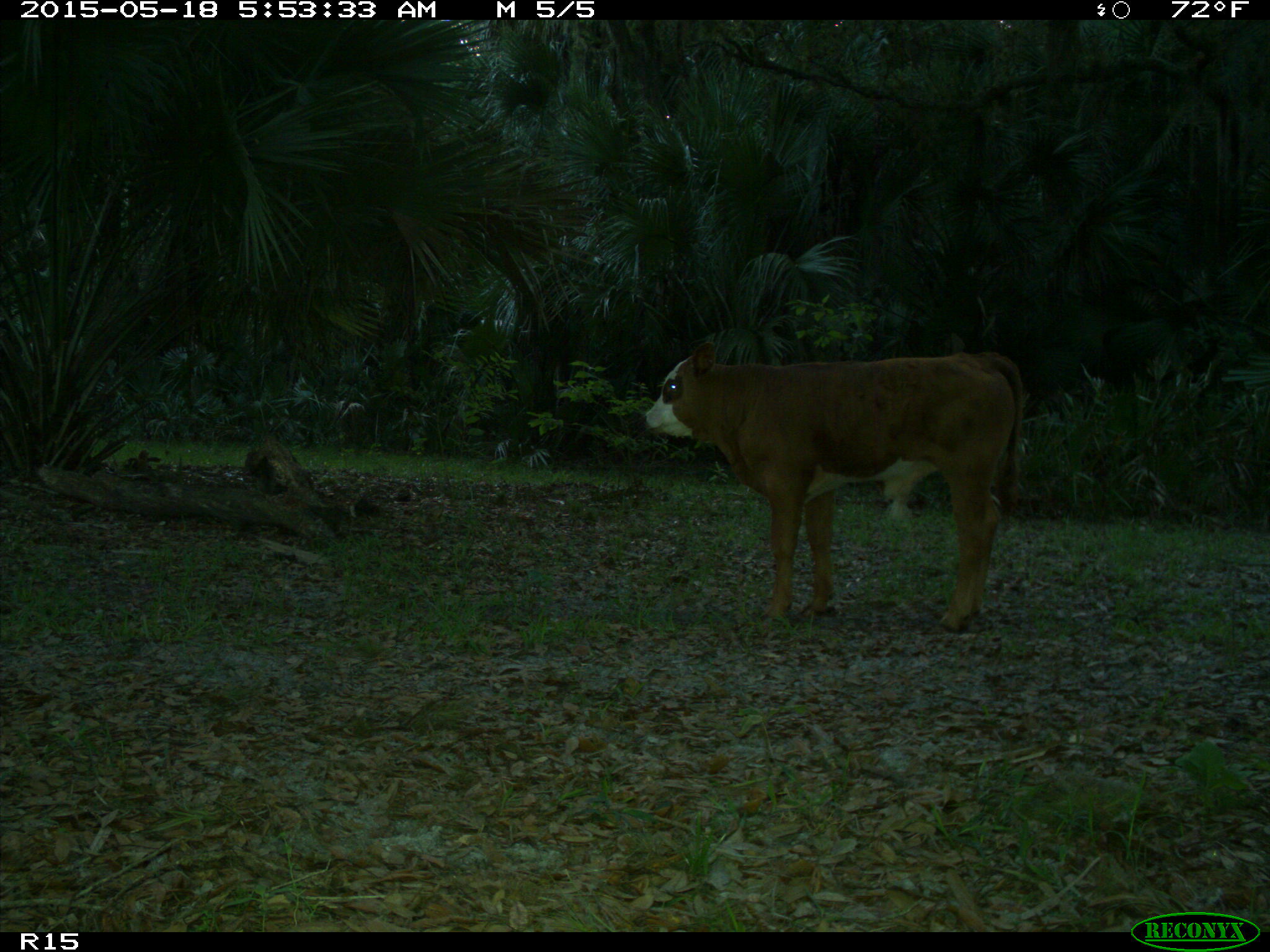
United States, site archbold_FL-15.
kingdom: Animalia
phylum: Chordata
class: Mammalia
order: Artiodactyla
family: Bovidae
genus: Bos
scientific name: Bos taurus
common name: domestic cow